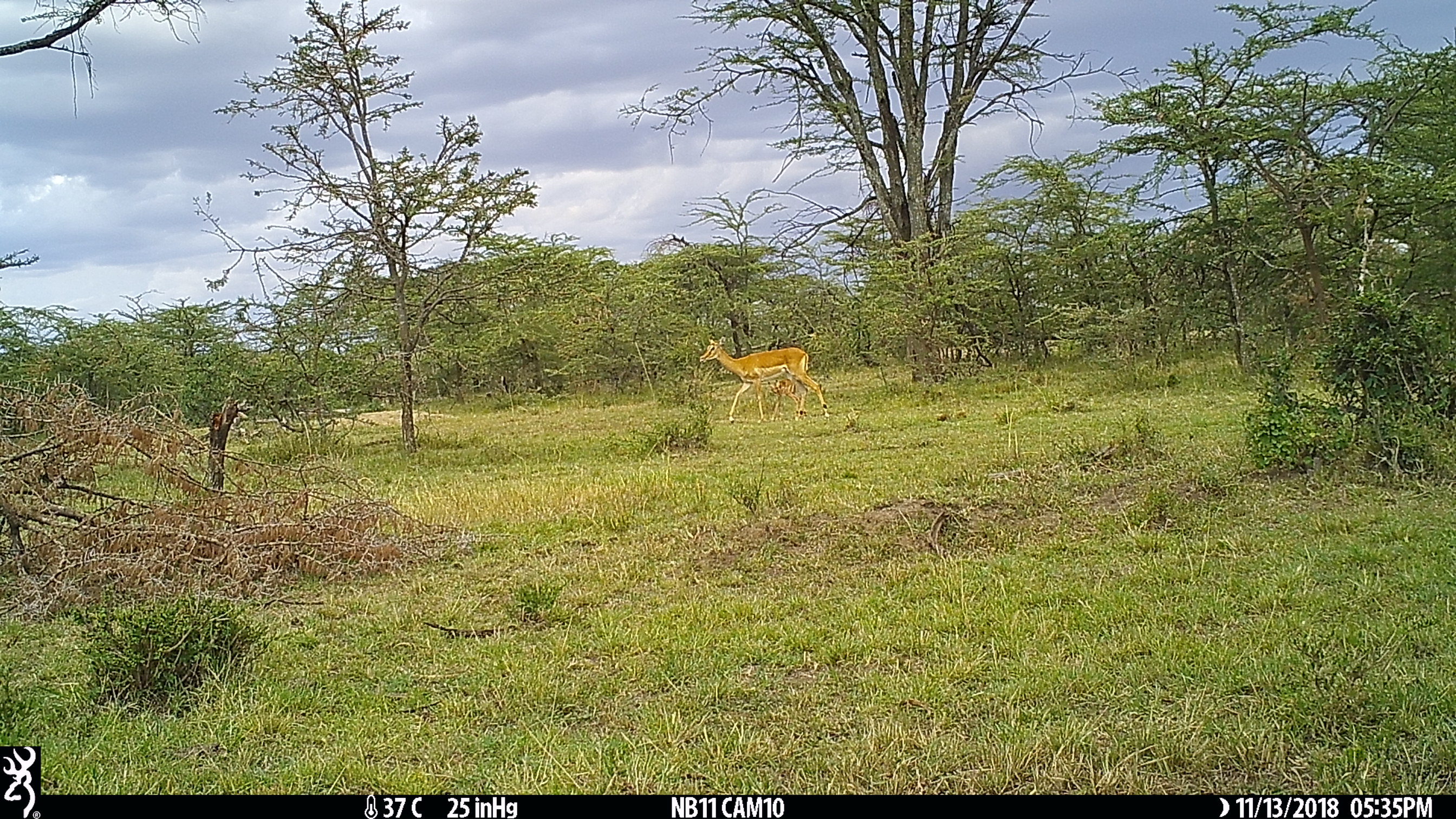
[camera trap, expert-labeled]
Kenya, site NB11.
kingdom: Animalia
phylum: Chordata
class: Mammalia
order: Artiodactyla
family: Bovidae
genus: Aepyceros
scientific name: Aepyceros melampus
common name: impala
Impala (Aepyceros melampus).